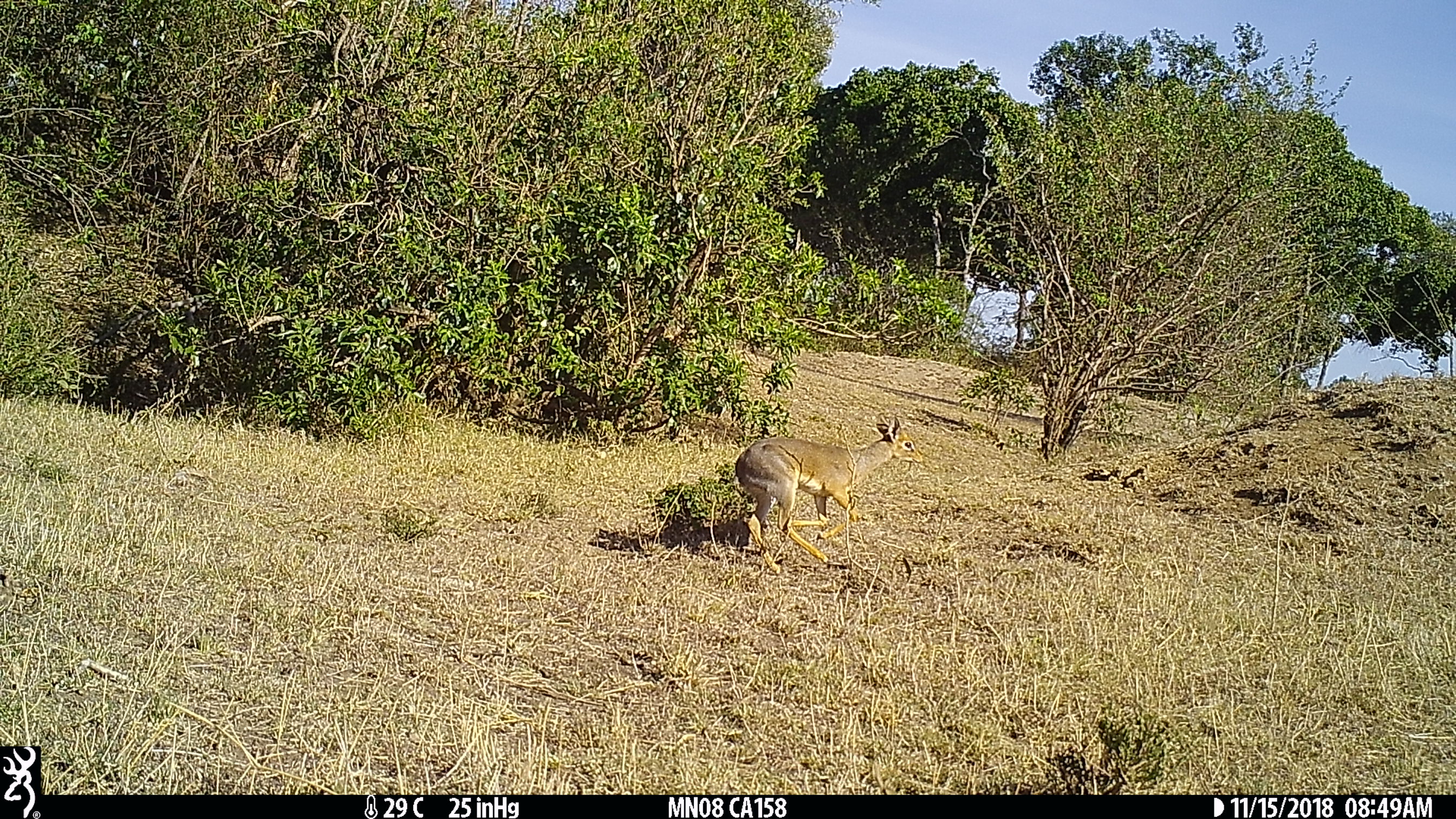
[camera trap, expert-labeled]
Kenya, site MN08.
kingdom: Animalia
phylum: Chordata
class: Mammalia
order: Artiodactyla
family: Bovidae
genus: Madoqua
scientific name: Madoqua kirkii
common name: kirk's dik-dik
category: dikdik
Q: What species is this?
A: Dikdik (kirk's dik-dik) (Madoqua kirkii).